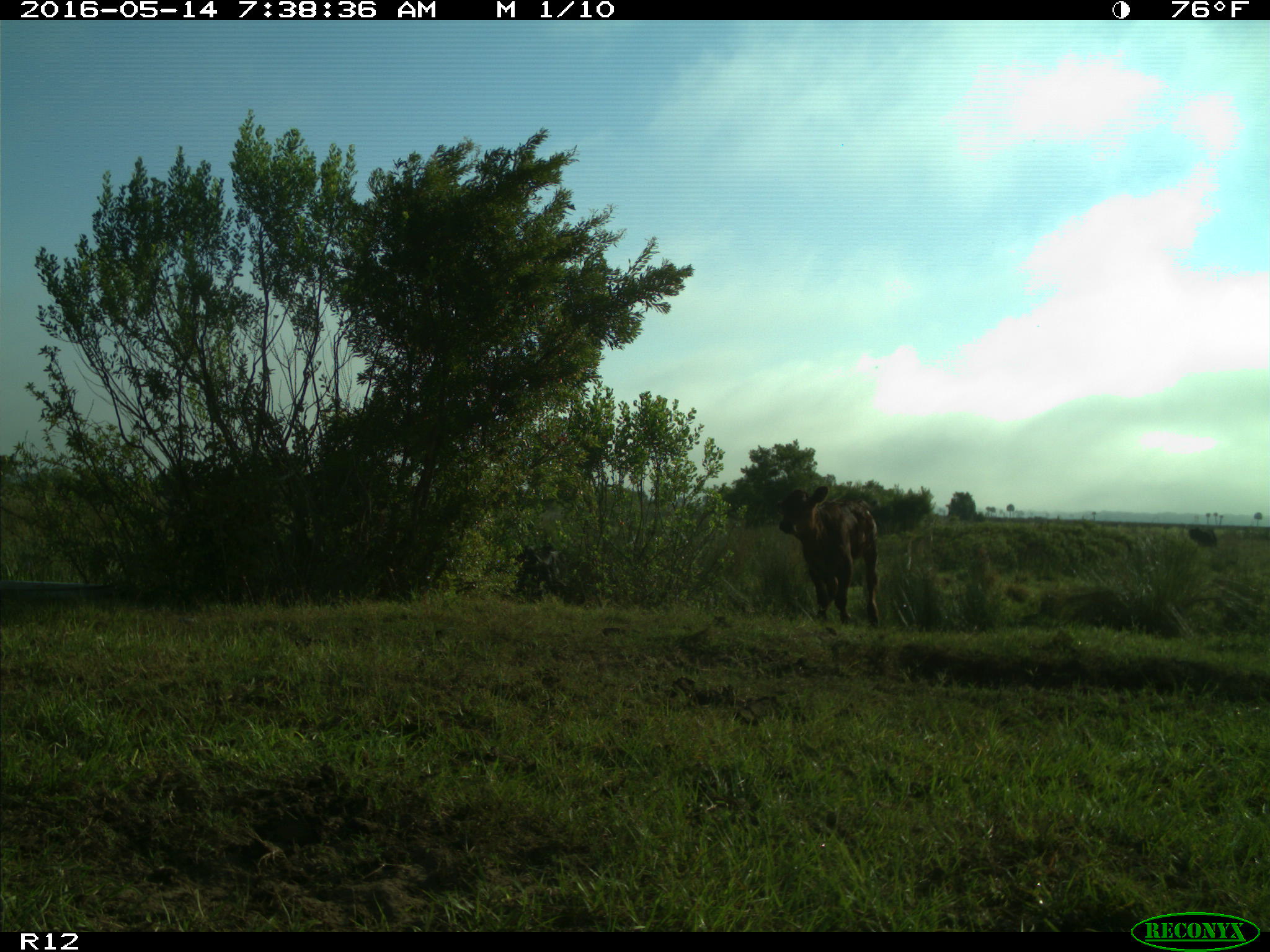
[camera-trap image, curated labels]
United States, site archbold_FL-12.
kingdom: Animalia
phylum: Chordata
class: Mammalia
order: Artiodactyla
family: Bovidae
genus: Bos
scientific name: Bos taurus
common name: domestic cow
Bos taurus (domestic cow).